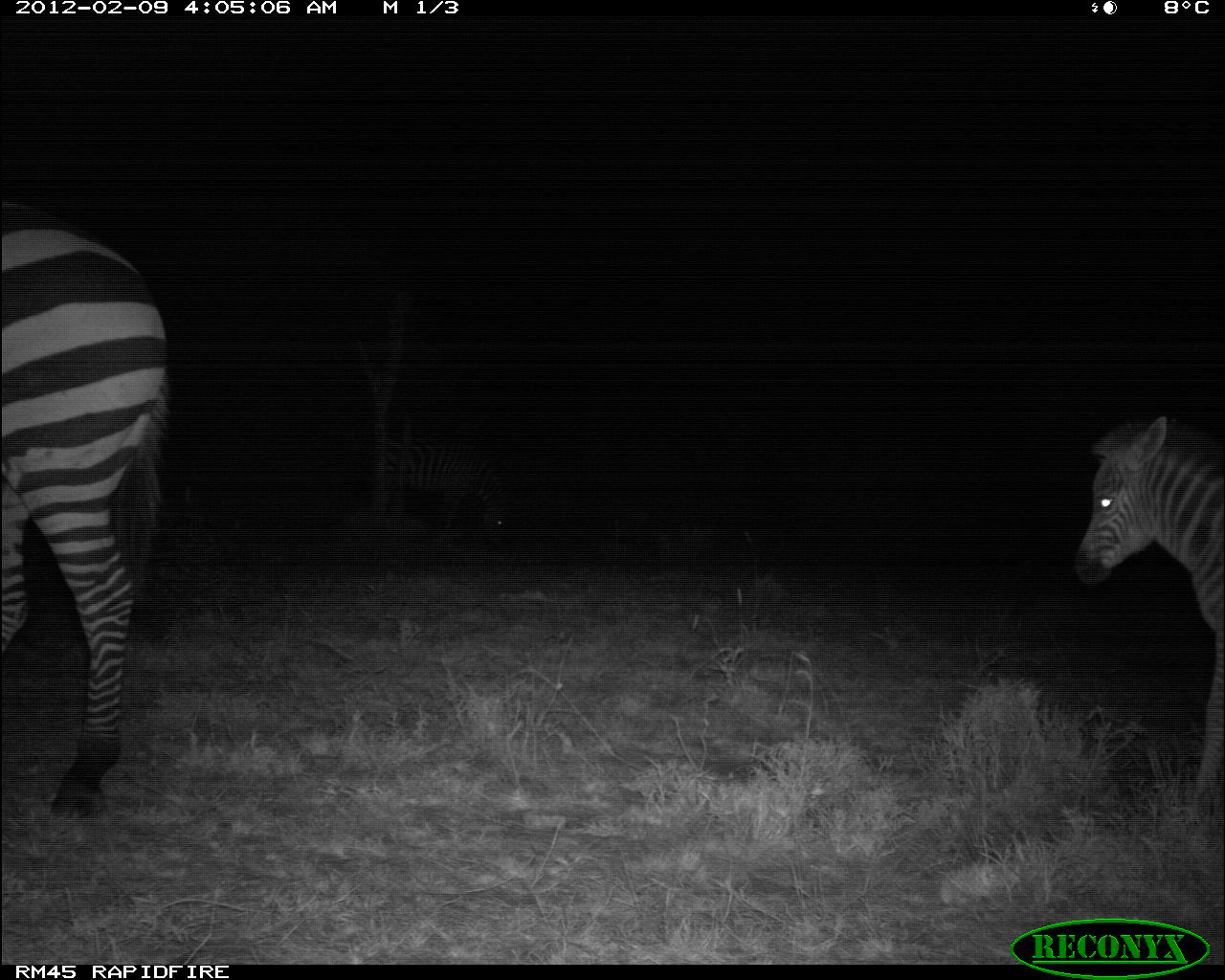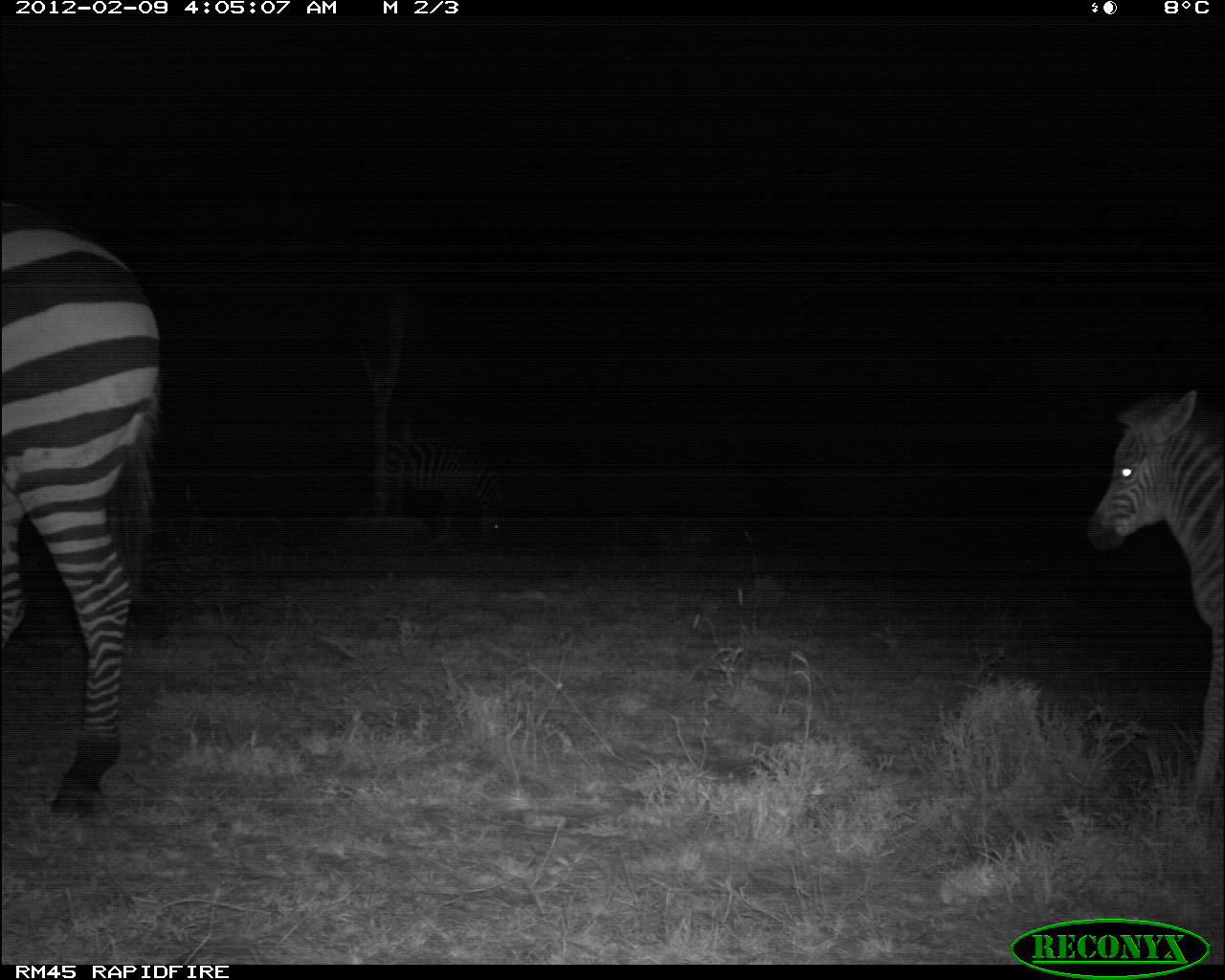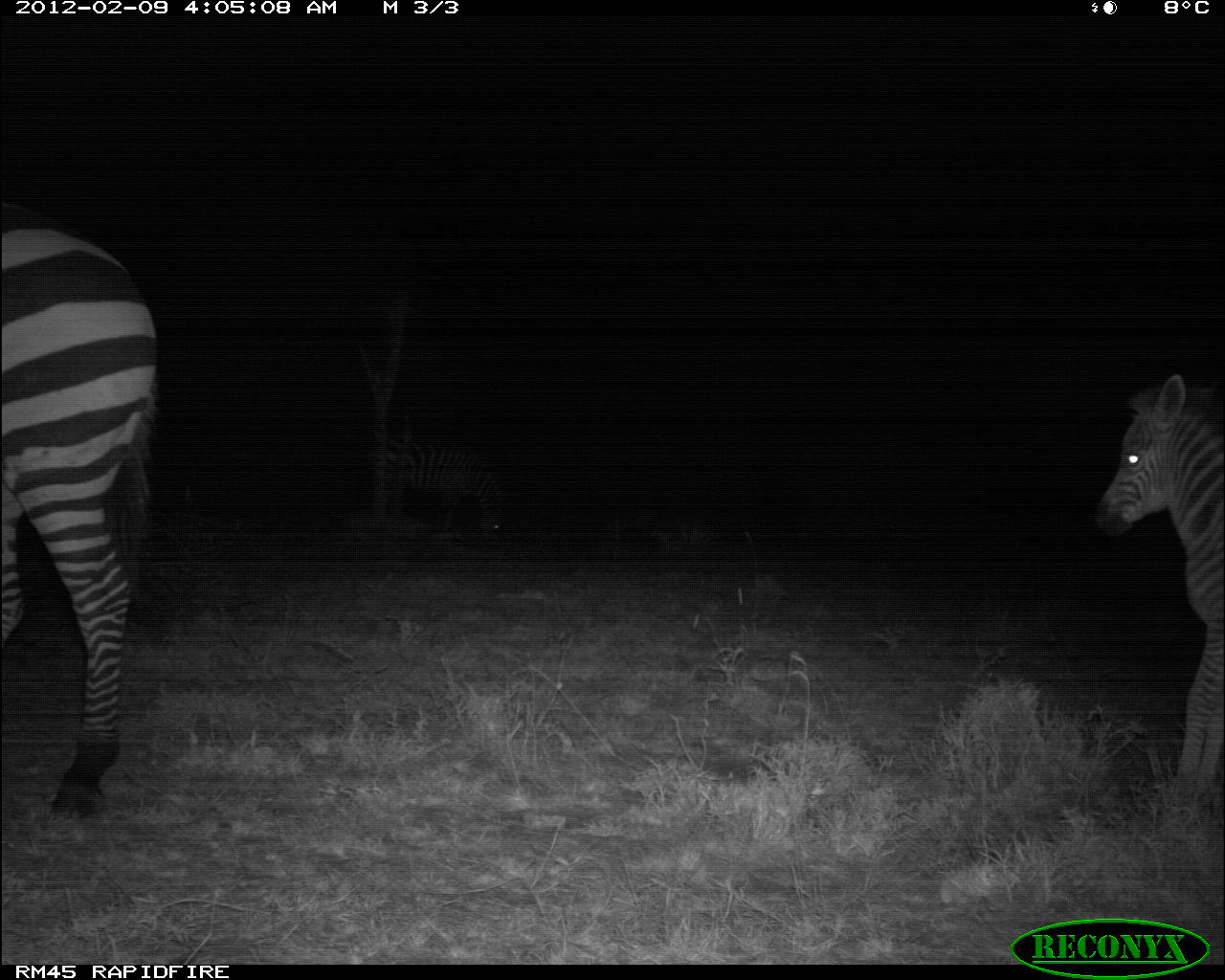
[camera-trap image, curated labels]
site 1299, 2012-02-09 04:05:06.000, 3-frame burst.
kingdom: Animalia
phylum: Chordata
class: Mammalia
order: Perissodactyla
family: Equidae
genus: Equus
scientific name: Equus quagga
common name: plains zebra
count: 3